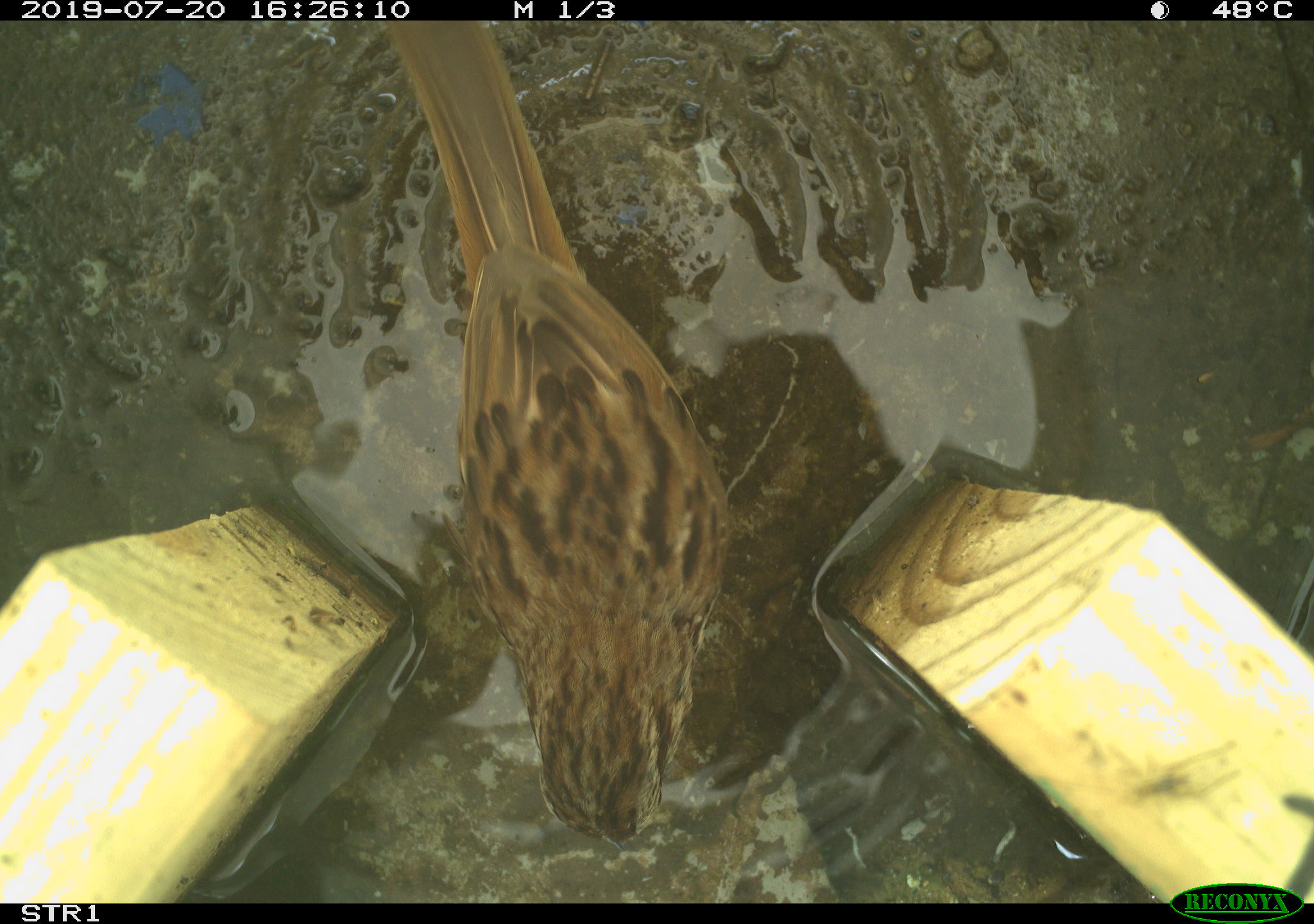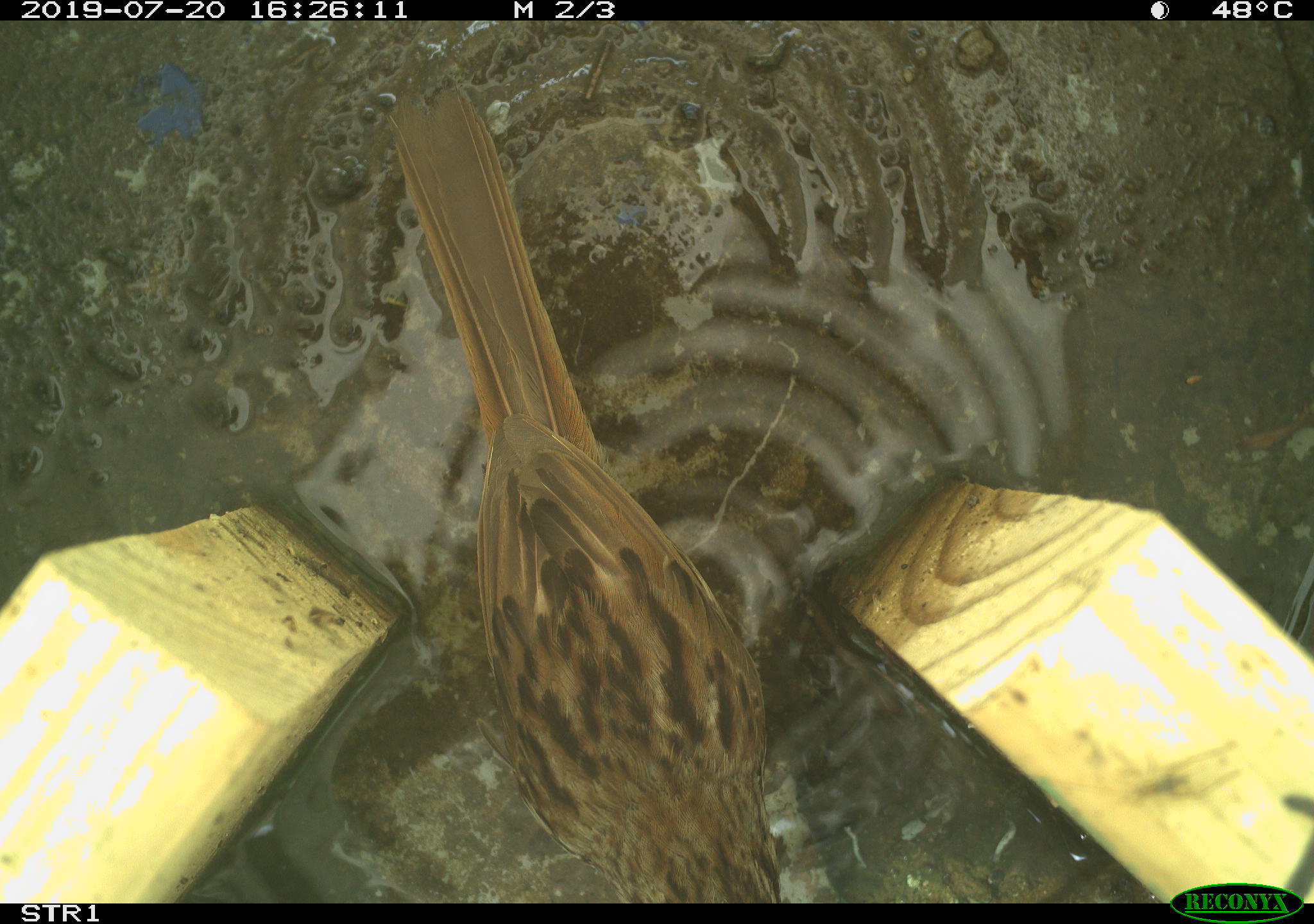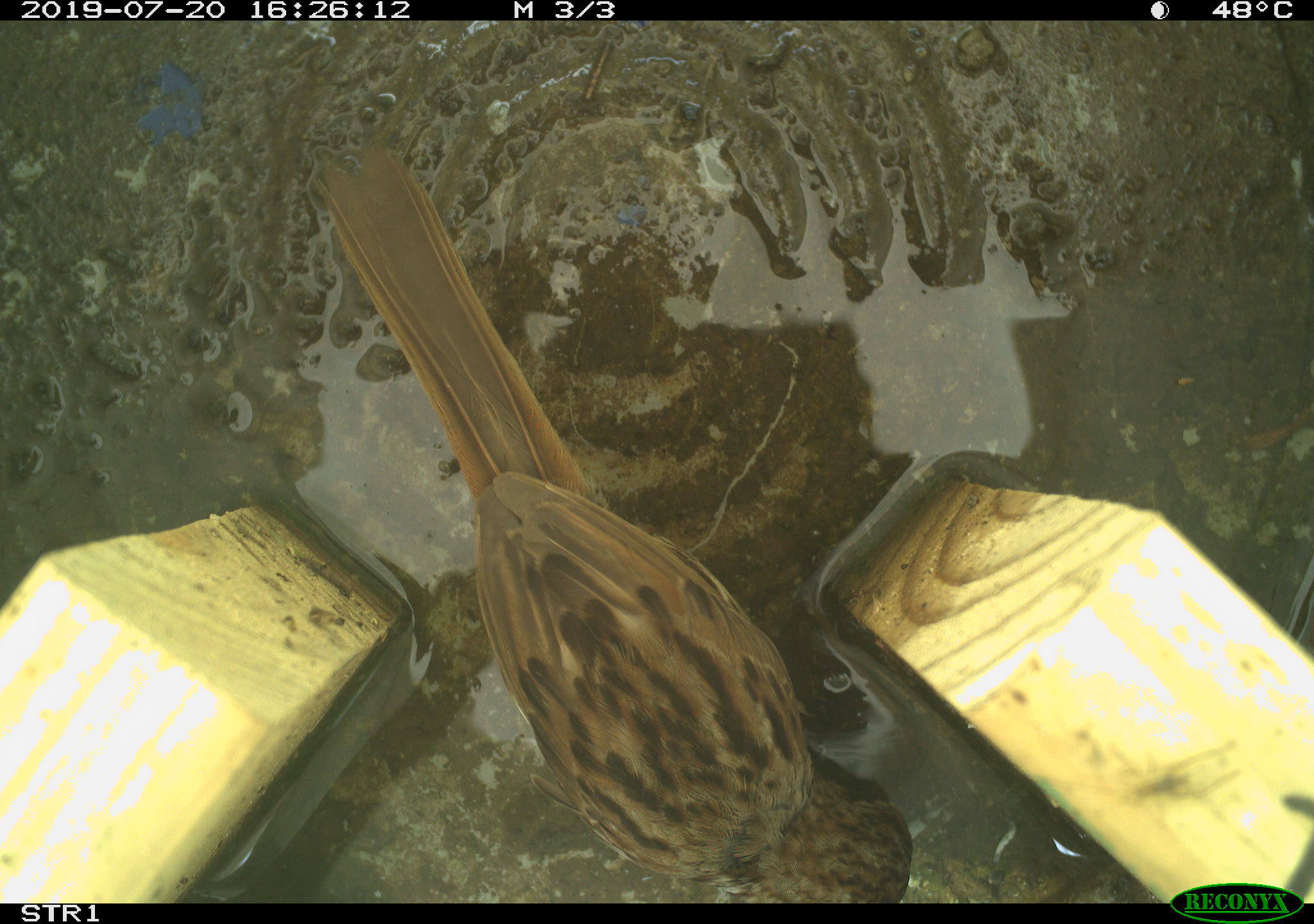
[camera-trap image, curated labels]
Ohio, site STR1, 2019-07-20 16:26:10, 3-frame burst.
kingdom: Animalia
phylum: Chordata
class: Aves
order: Passeriformes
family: Passerellidae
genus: Melospiza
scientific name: Melospiza melodia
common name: song sparrow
Song sparrow (Melospiza melodia).